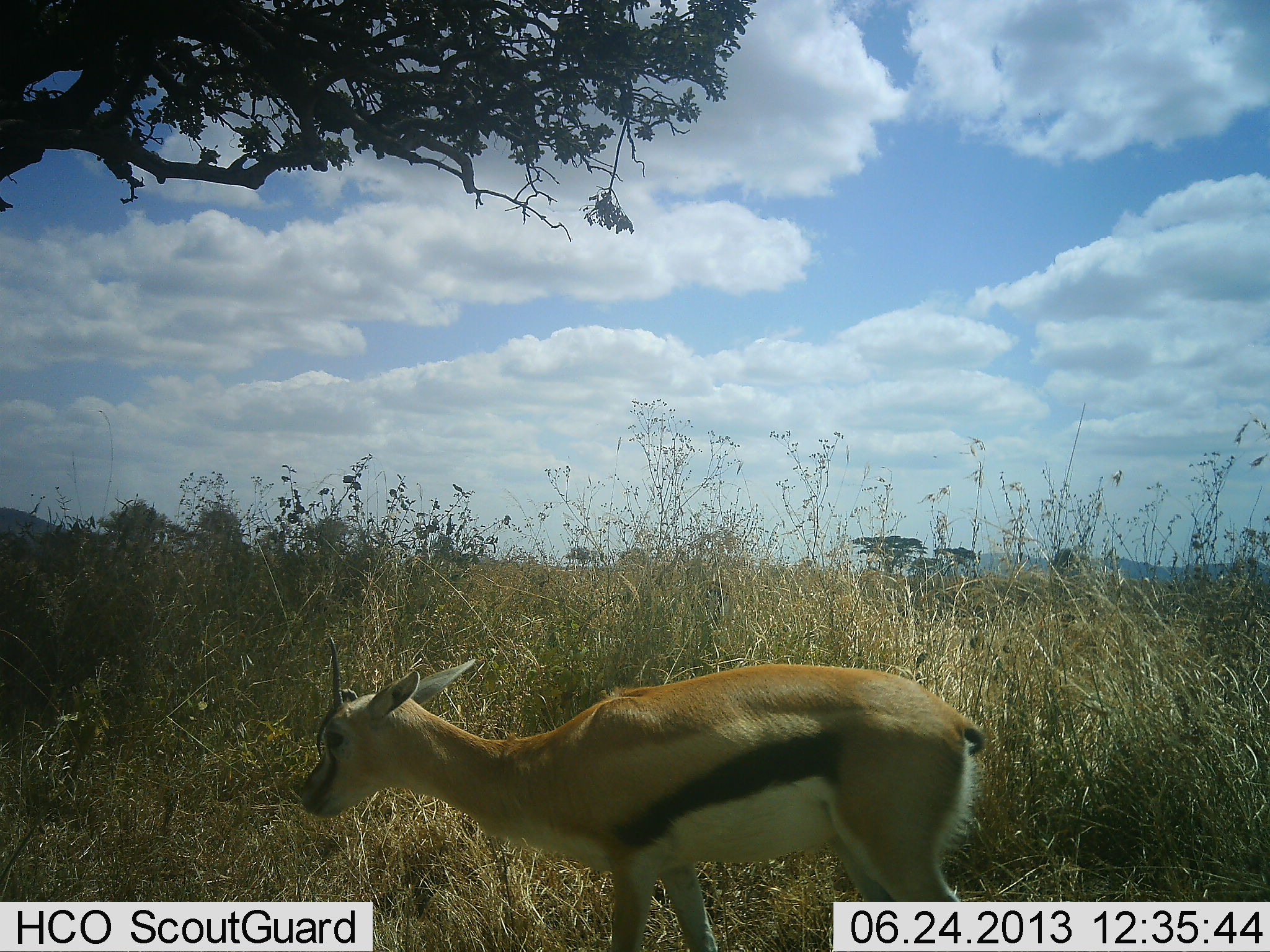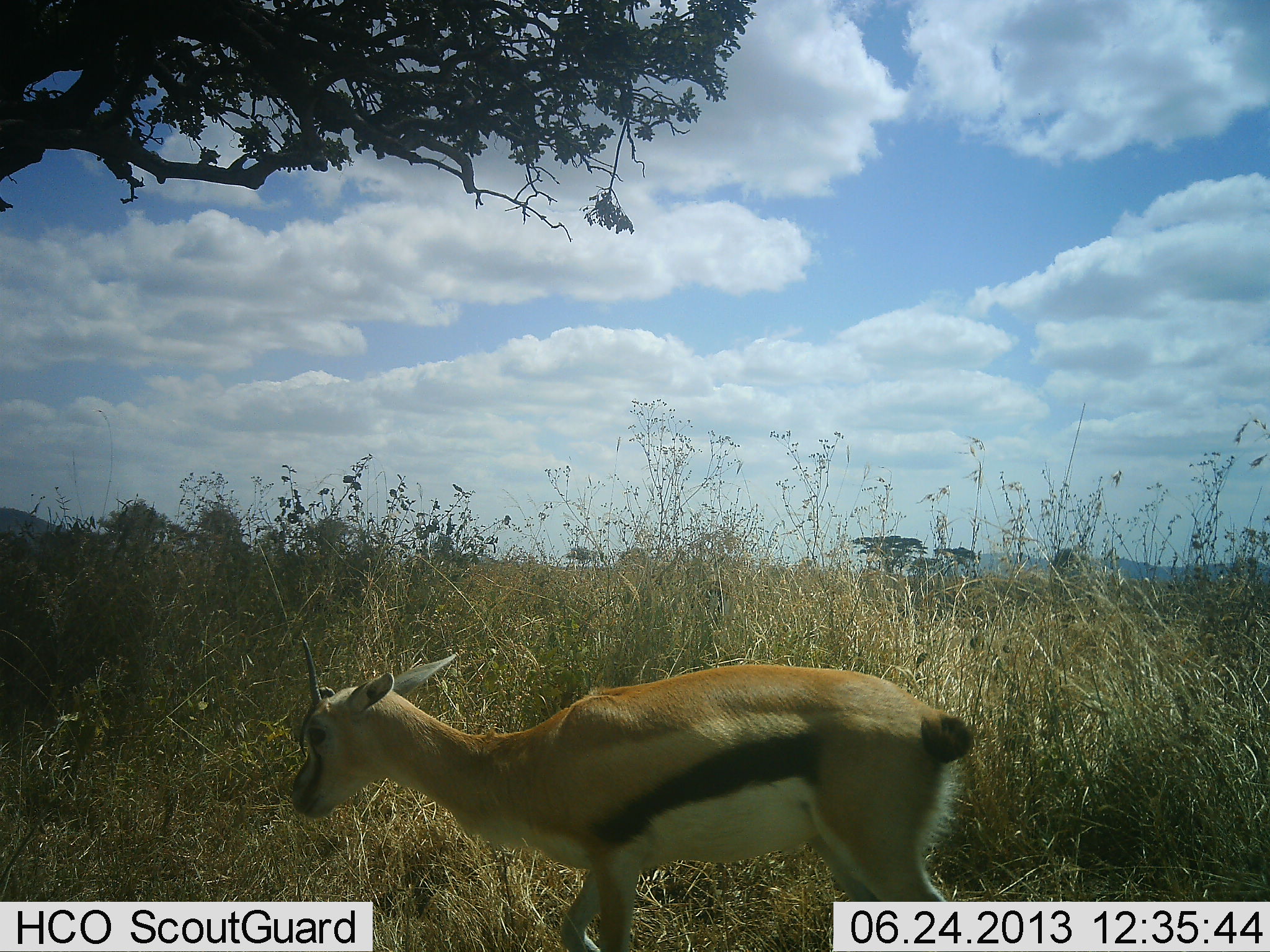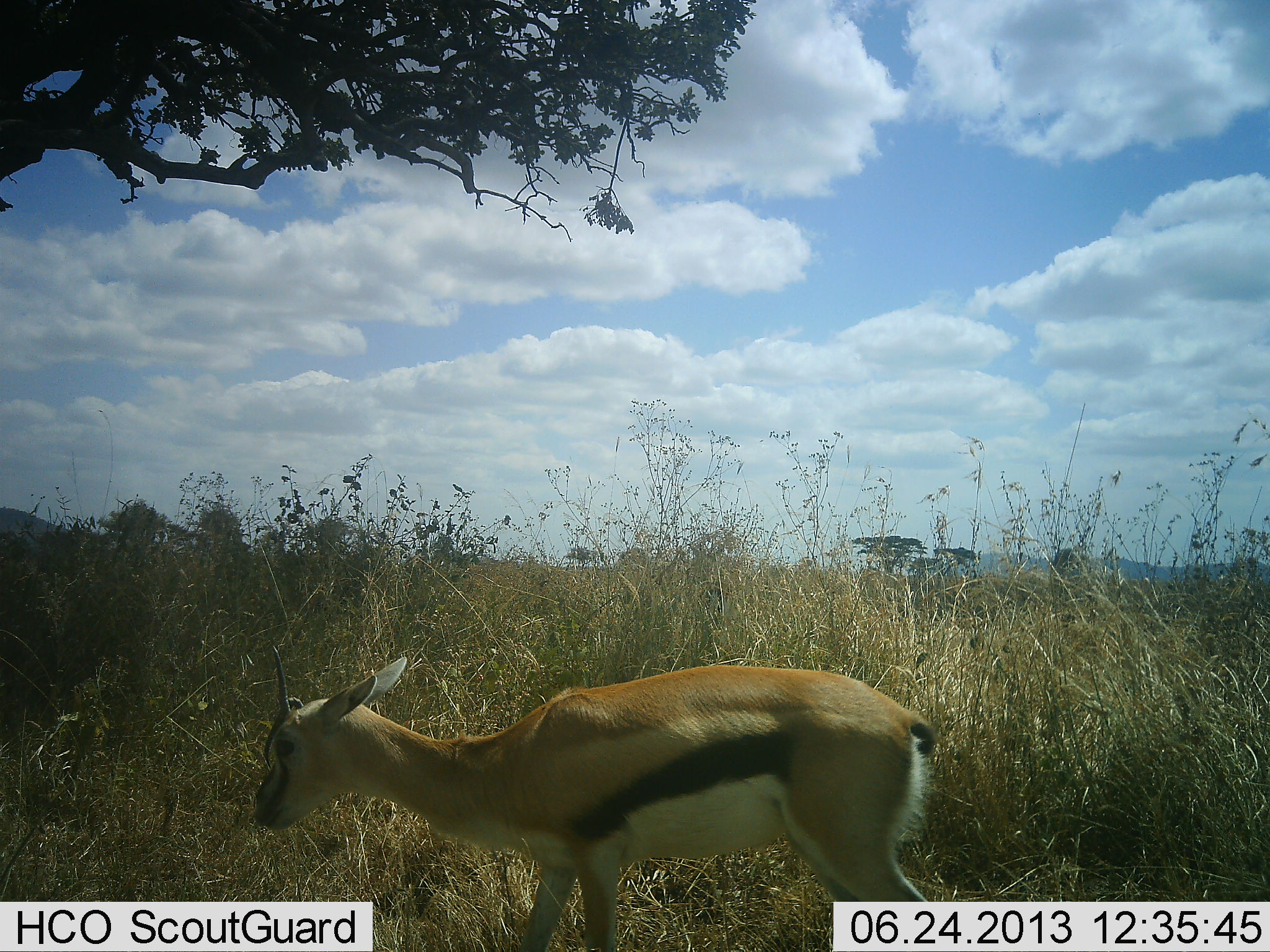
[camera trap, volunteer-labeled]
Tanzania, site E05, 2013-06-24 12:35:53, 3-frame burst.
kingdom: Animalia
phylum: Chordata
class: Mammalia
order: Artiodactyla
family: Bovidae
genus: Eudorcas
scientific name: Eudorcas thomsonii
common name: thomson's gazelle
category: gazellethomsons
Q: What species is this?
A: Gazellethomsons (thomson's gazelle) (Eudorcas thomsonii).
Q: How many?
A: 1.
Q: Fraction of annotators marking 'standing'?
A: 50%.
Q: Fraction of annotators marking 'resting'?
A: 0%.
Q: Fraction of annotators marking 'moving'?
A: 30%.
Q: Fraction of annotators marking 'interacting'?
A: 0%.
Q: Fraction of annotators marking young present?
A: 10%.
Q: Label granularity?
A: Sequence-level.